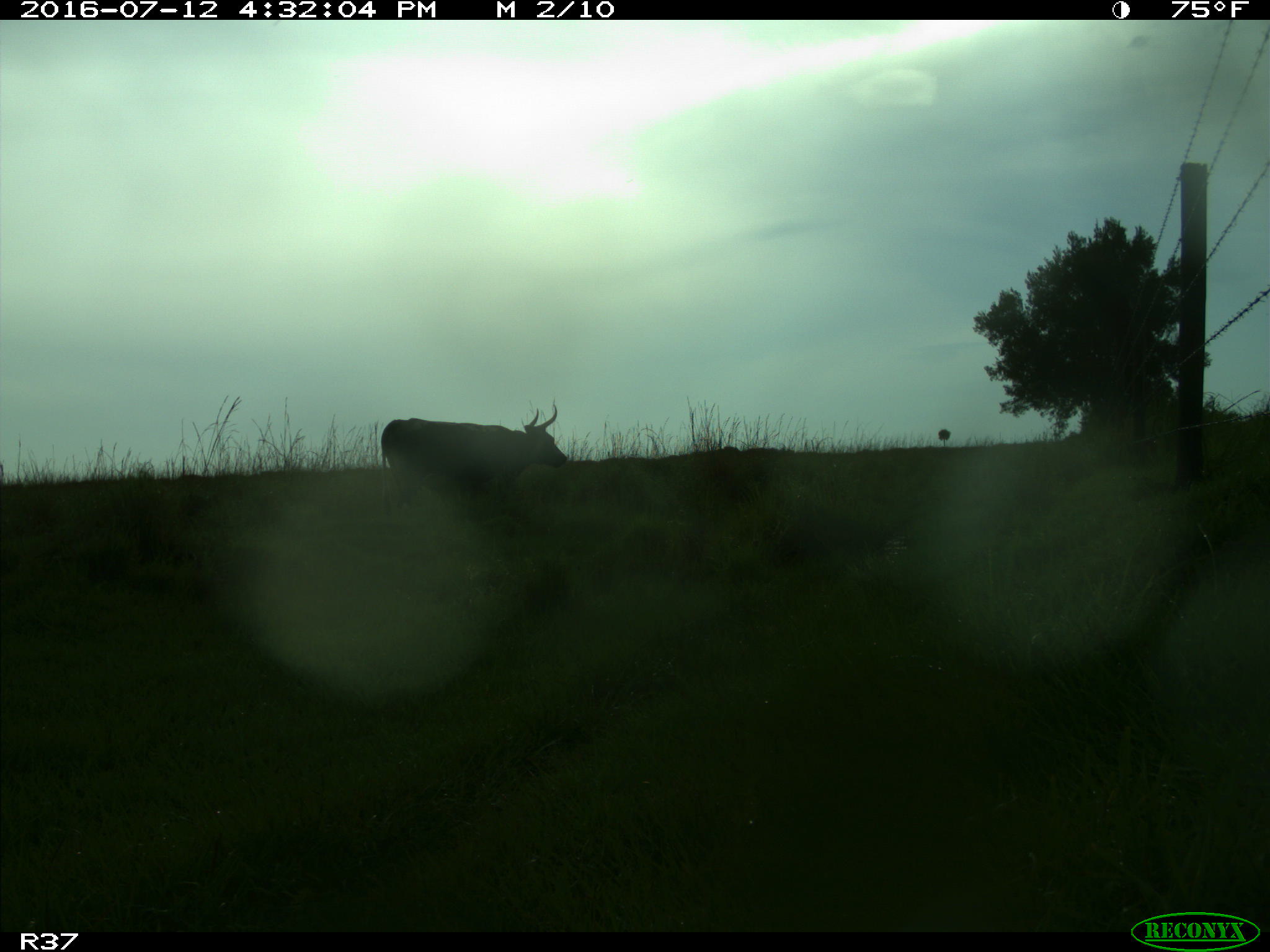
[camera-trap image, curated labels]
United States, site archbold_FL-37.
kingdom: Animalia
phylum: Chordata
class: Mammalia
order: Artiodactyla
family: Bovidae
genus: Bos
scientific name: Bos taurus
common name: domestic cow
Bos taurus (domestic cow).